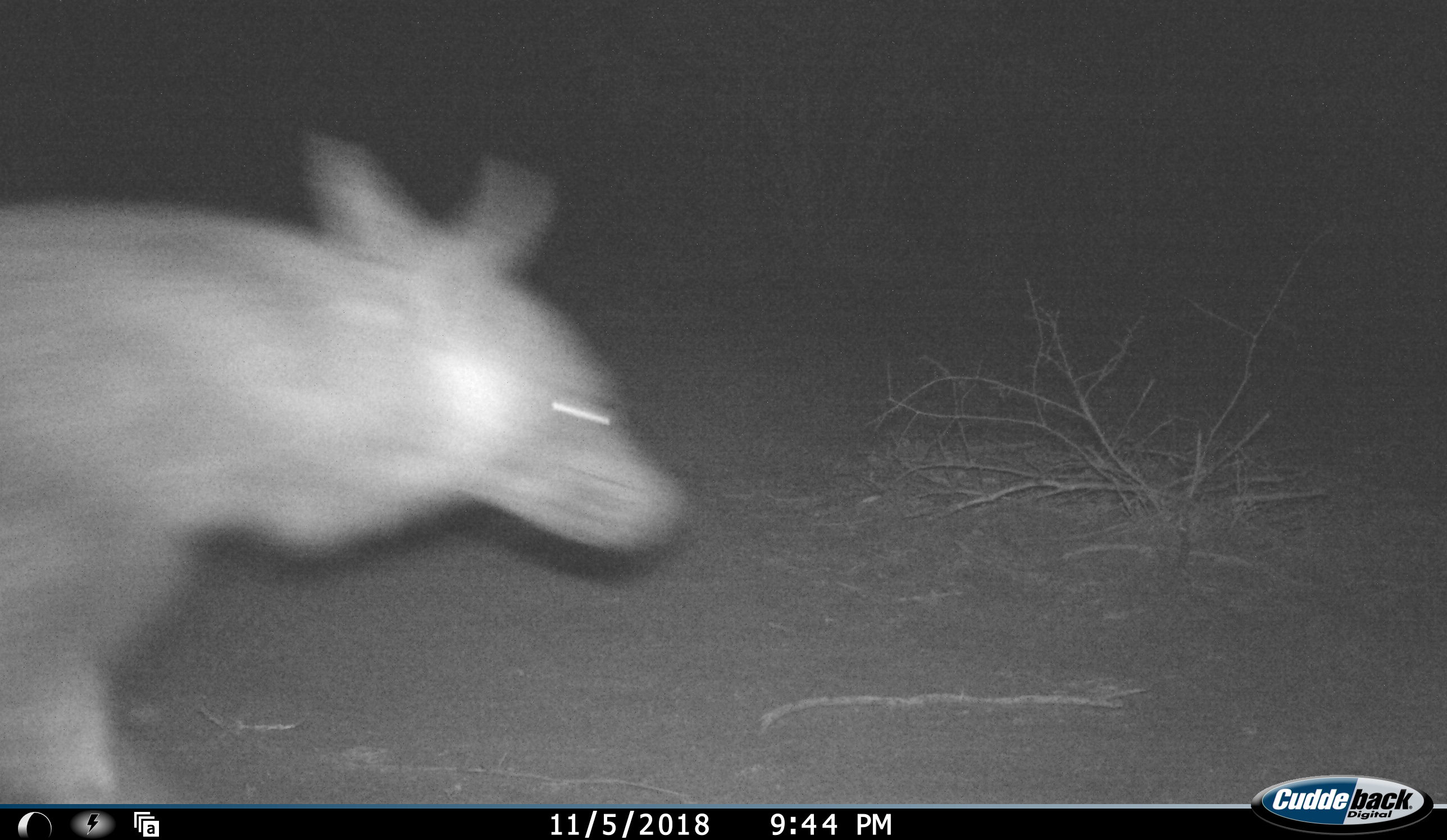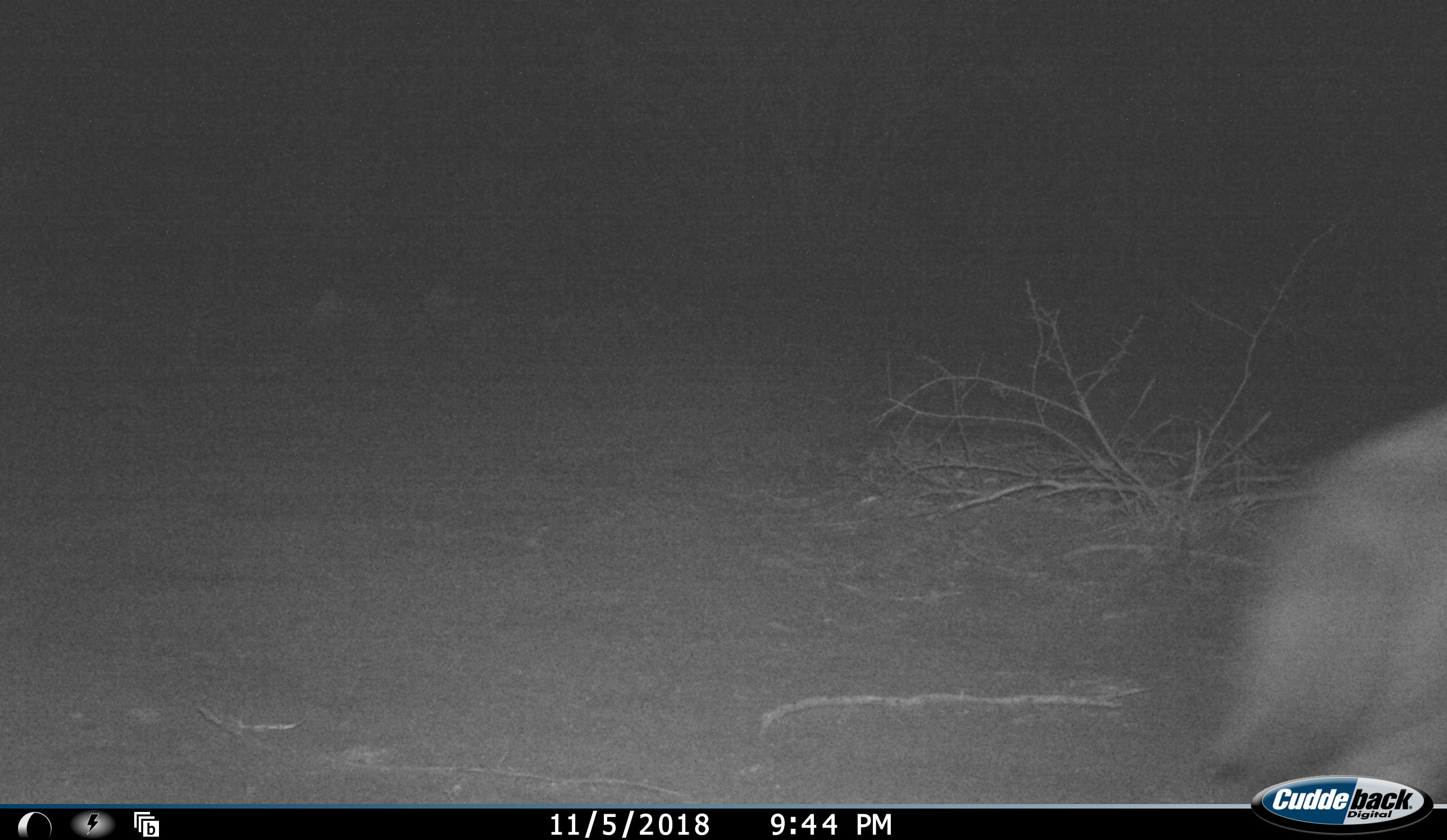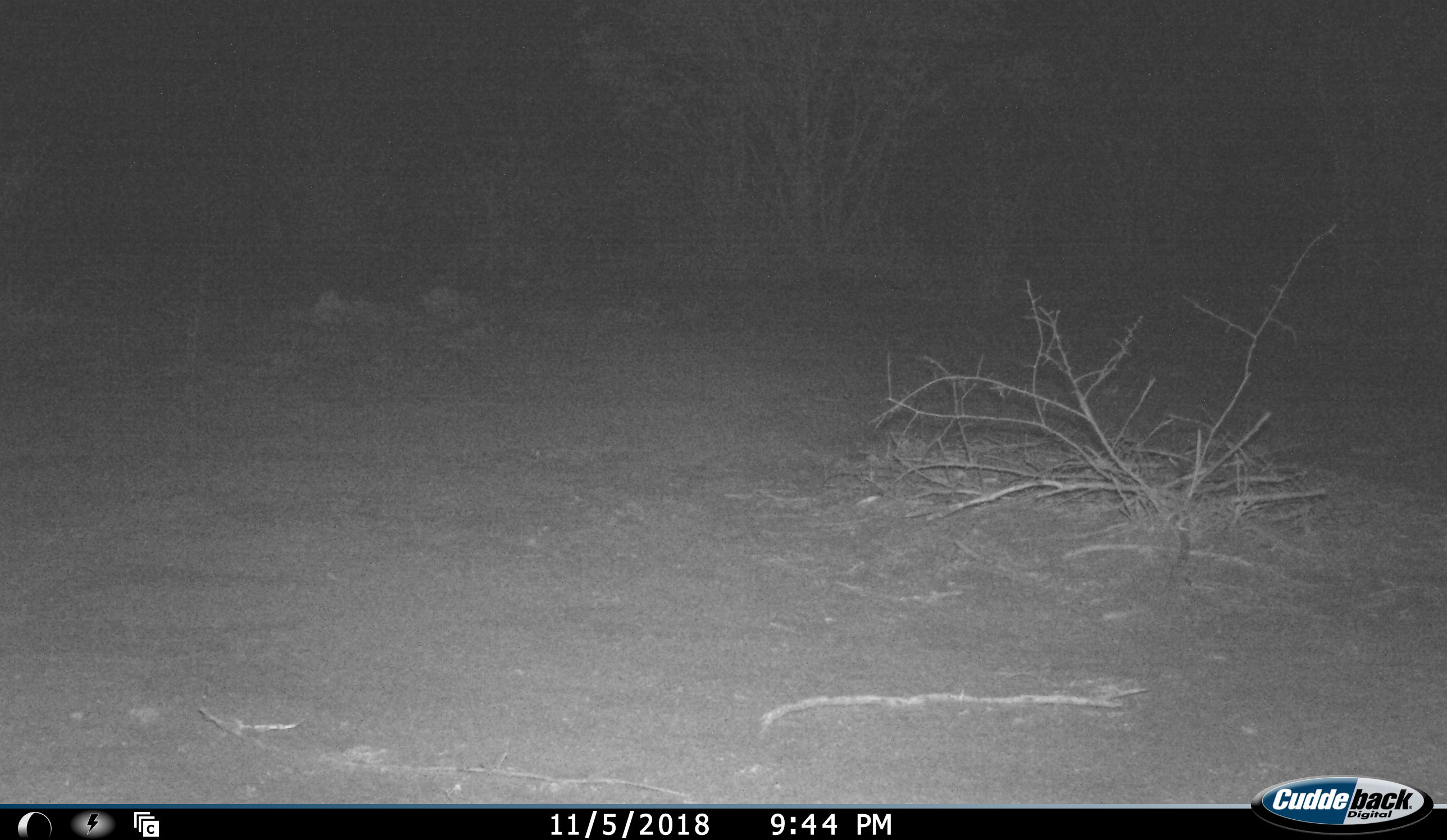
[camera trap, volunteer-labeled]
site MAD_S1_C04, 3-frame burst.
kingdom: Animalia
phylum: Chordata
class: Mammalia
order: Carnivora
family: Hyaenidae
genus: Parahyaena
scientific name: Parahyaena brunnea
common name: brown hyena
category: hyenabrown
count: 1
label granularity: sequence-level